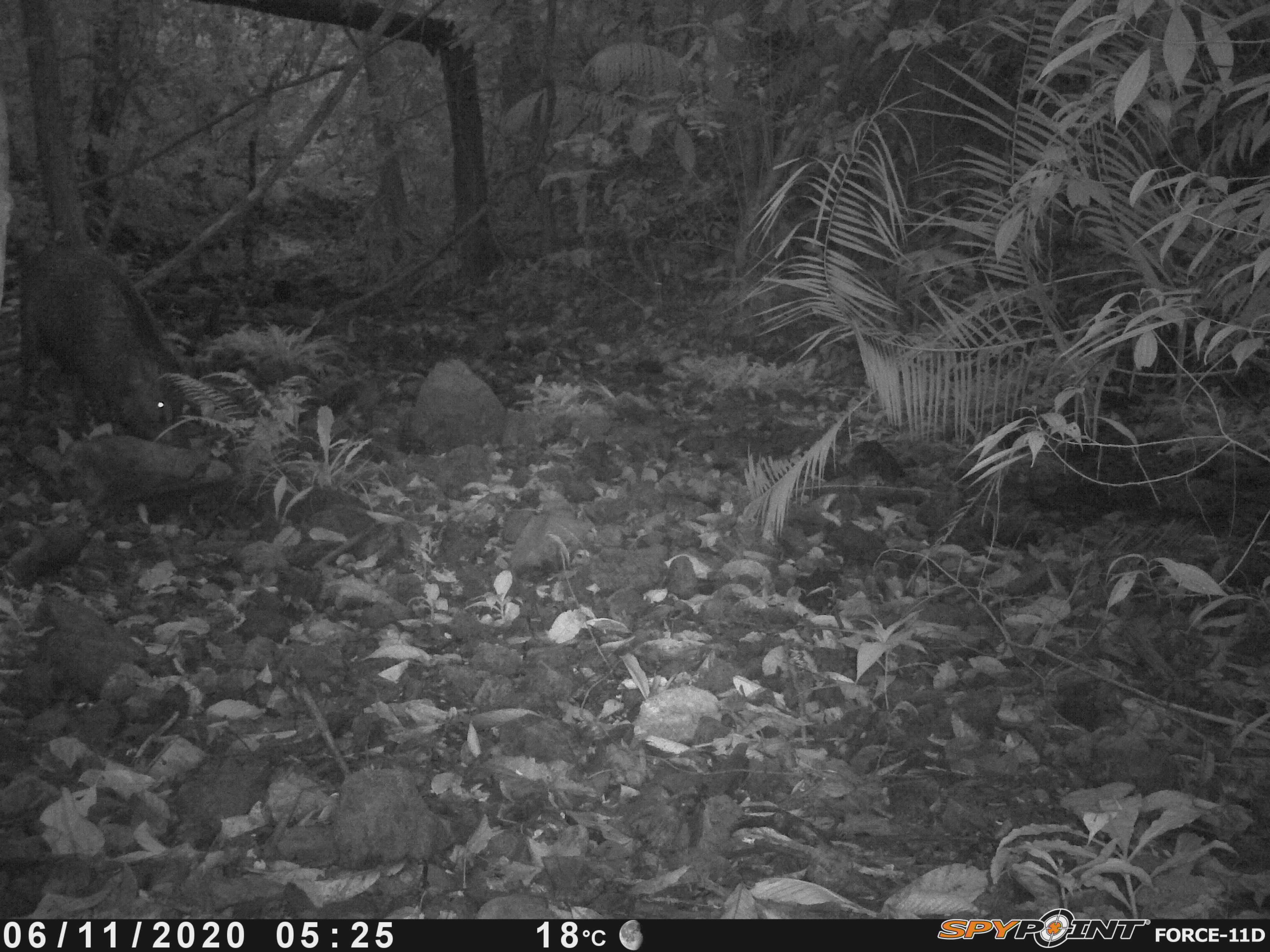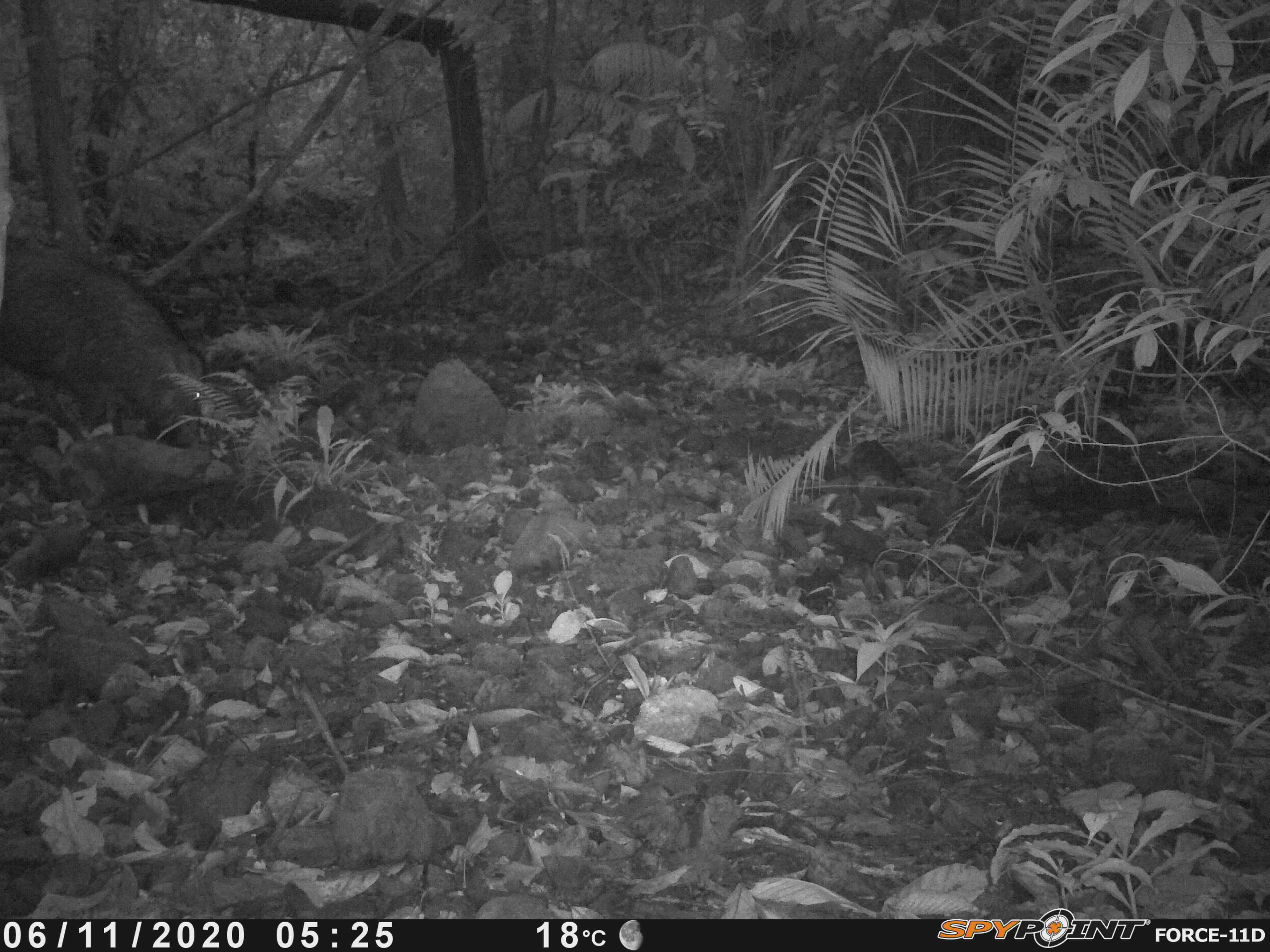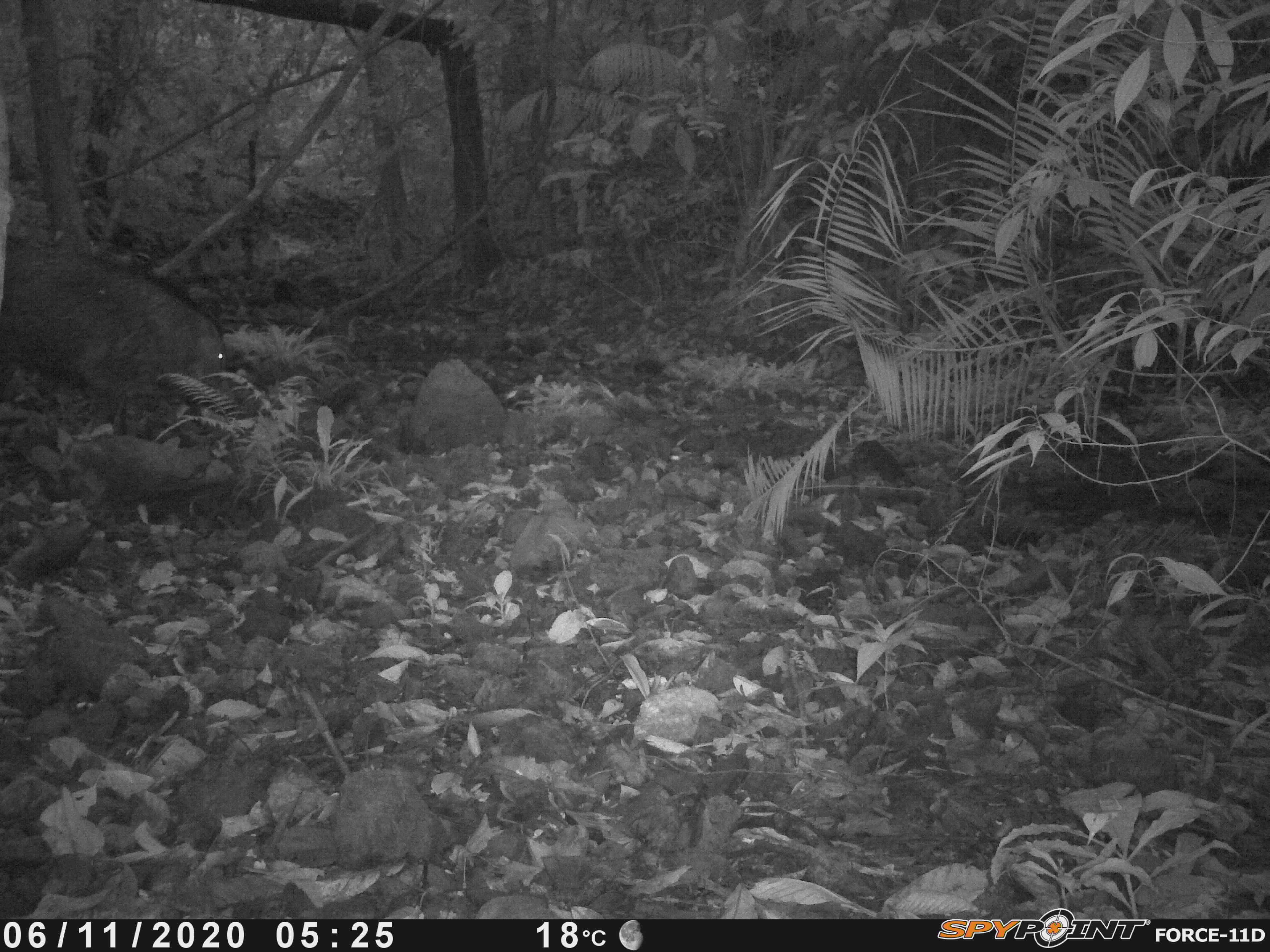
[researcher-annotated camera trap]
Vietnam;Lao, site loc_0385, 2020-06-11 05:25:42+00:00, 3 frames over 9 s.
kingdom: Animalia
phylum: Chordata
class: Mammalia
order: Artiodactyla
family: Suidae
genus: Sus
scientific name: Sus scrofa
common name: eurasian wild pig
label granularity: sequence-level